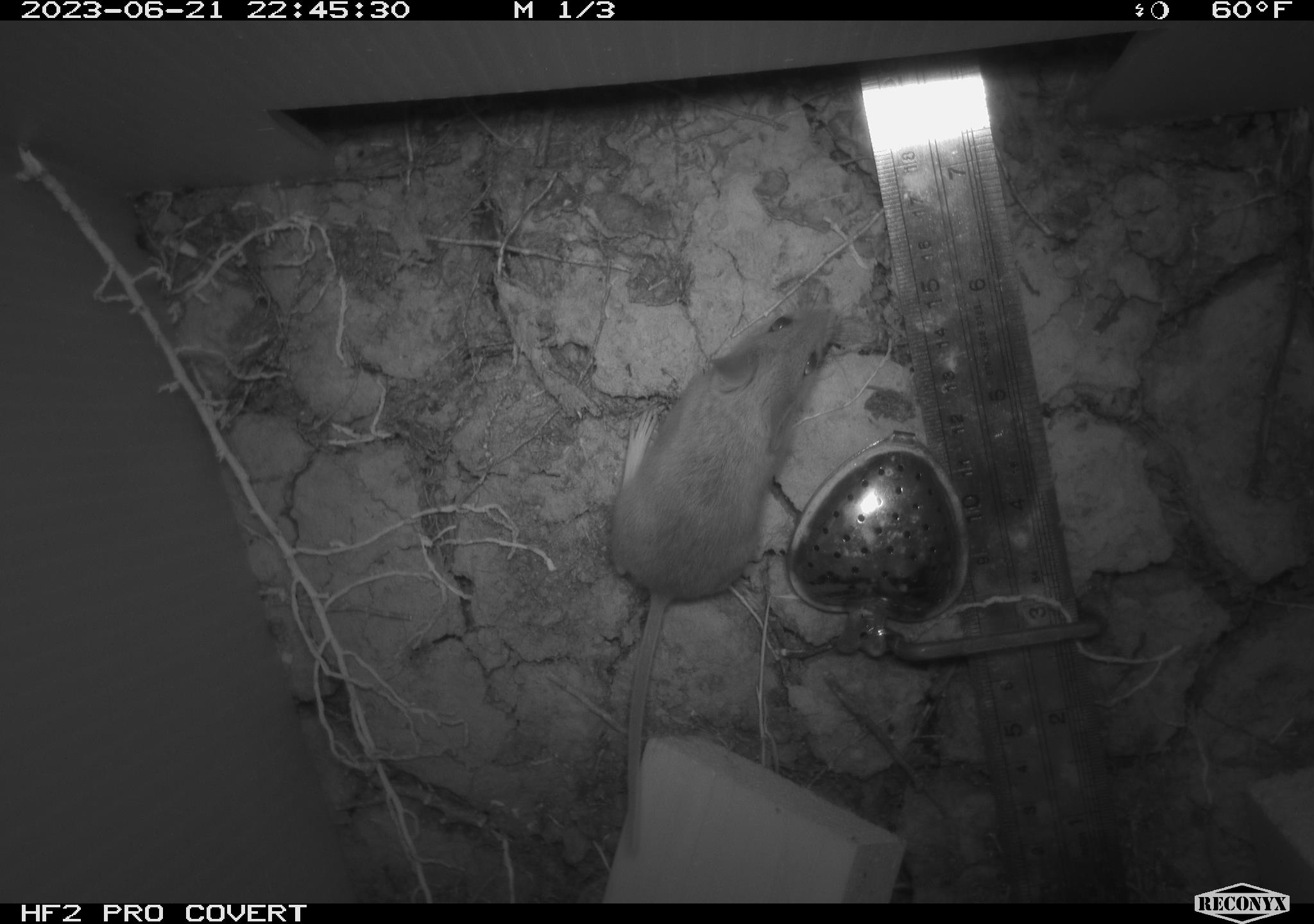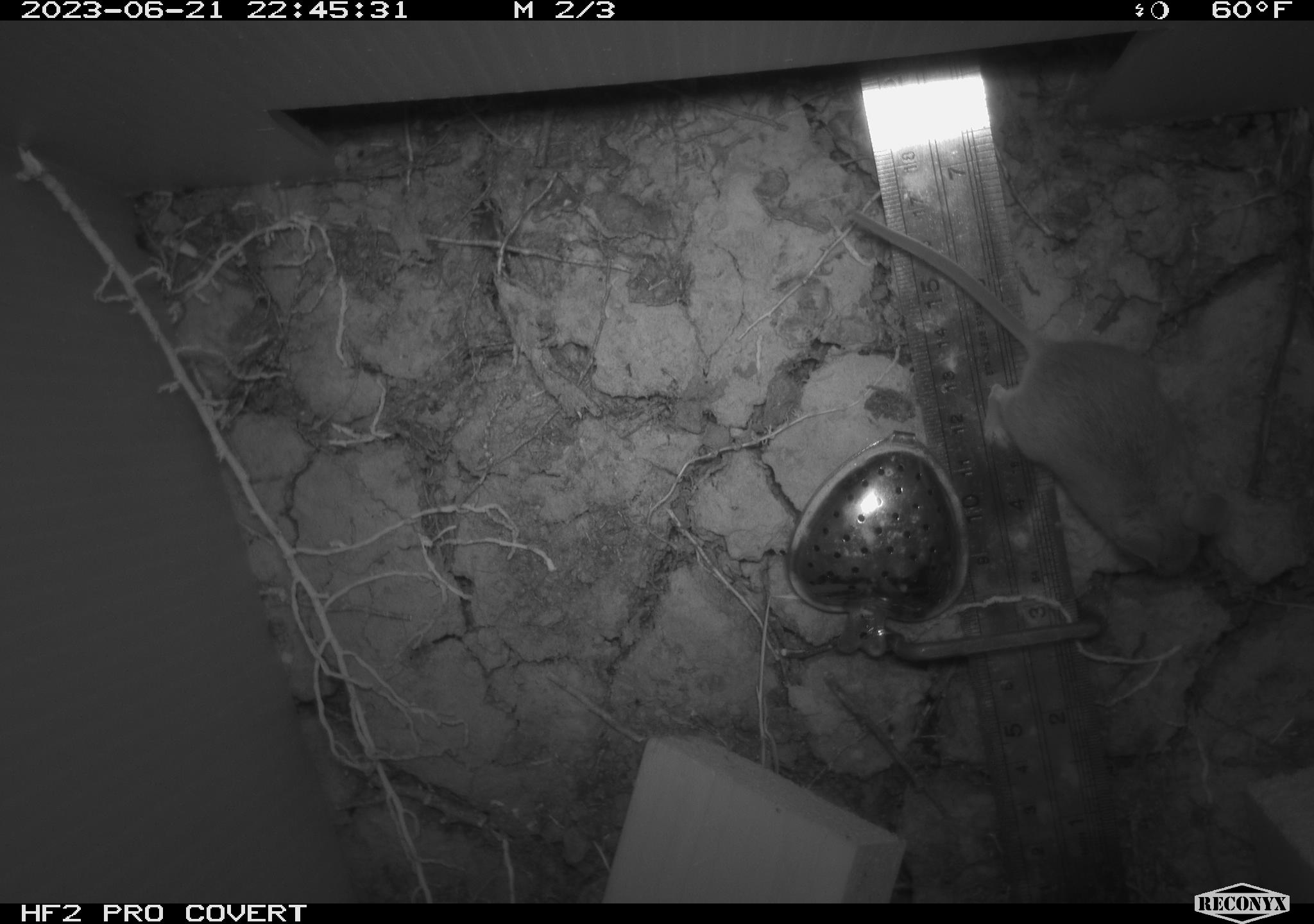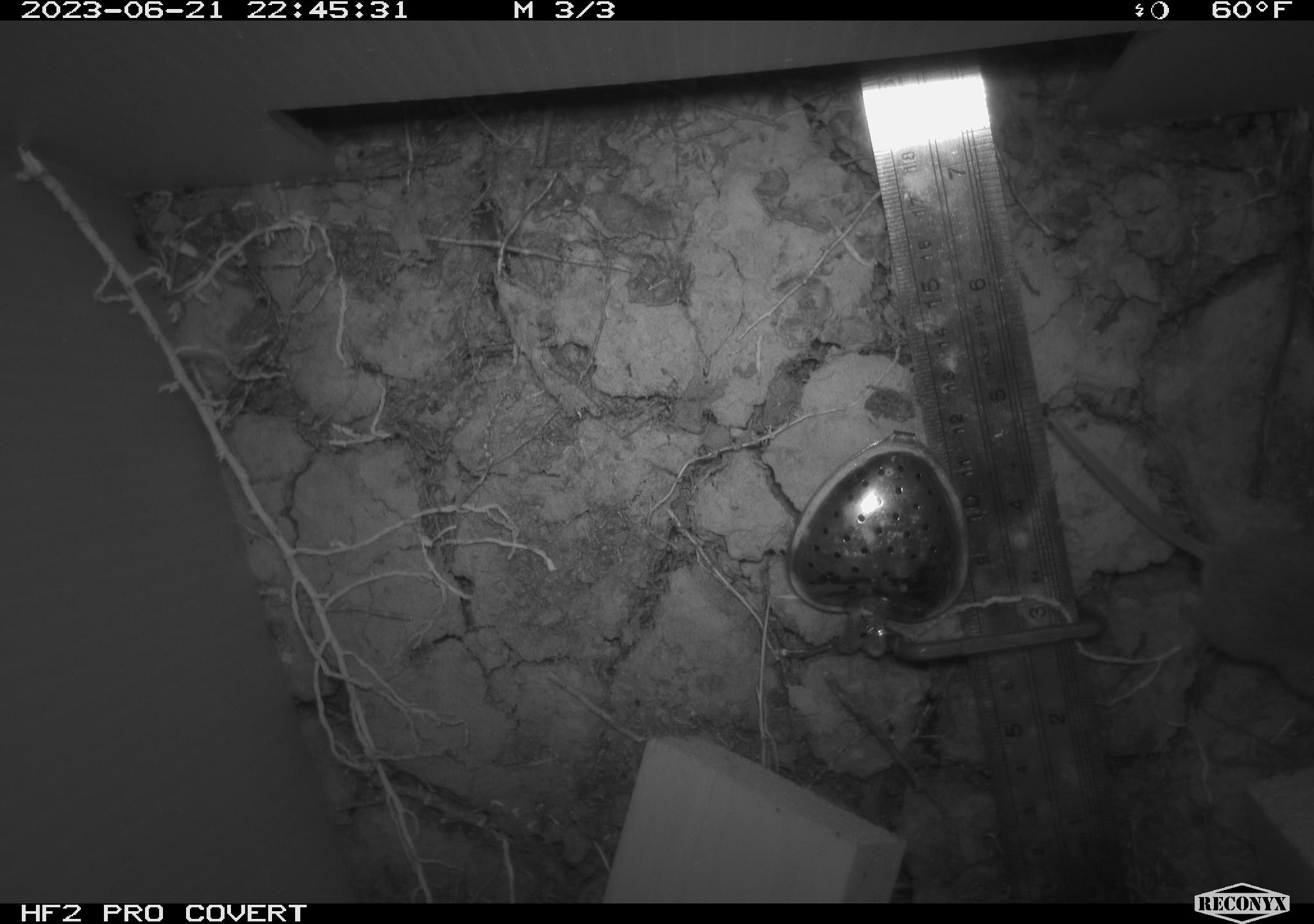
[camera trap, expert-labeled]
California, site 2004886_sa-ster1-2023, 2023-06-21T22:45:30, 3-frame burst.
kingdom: Animalia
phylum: Chordata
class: Mammalia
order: Rodentia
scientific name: Rodentia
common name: mouse species